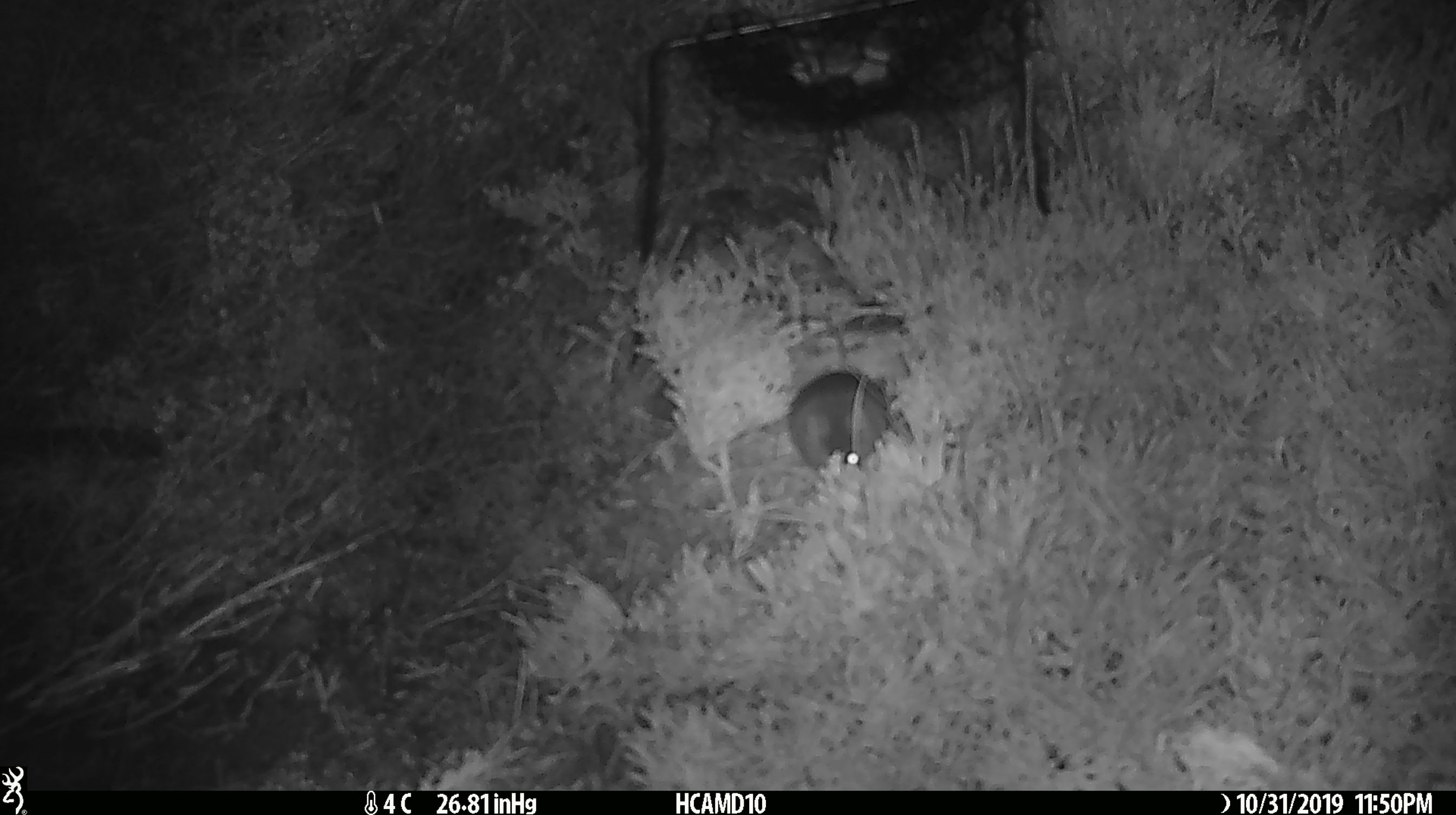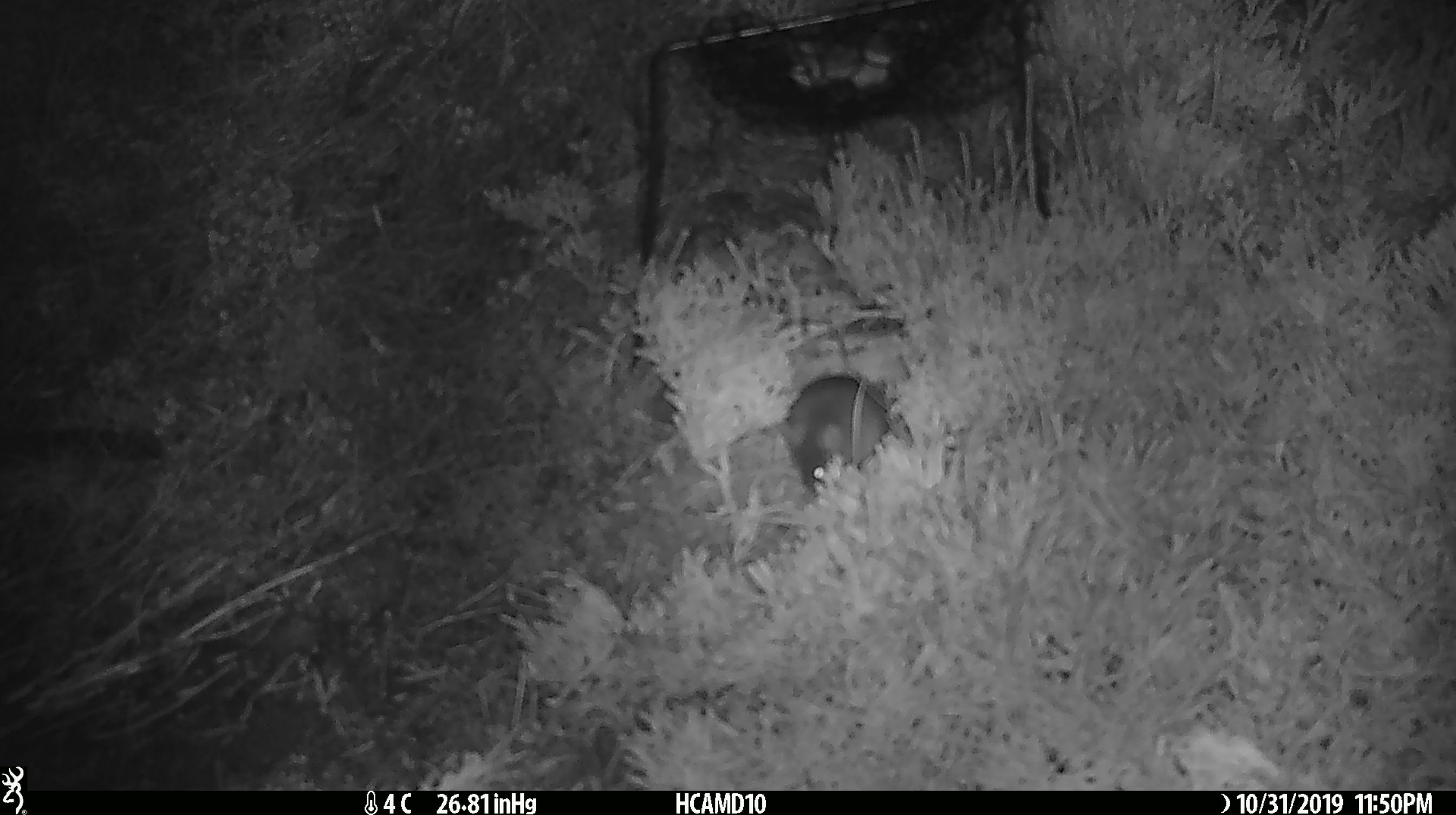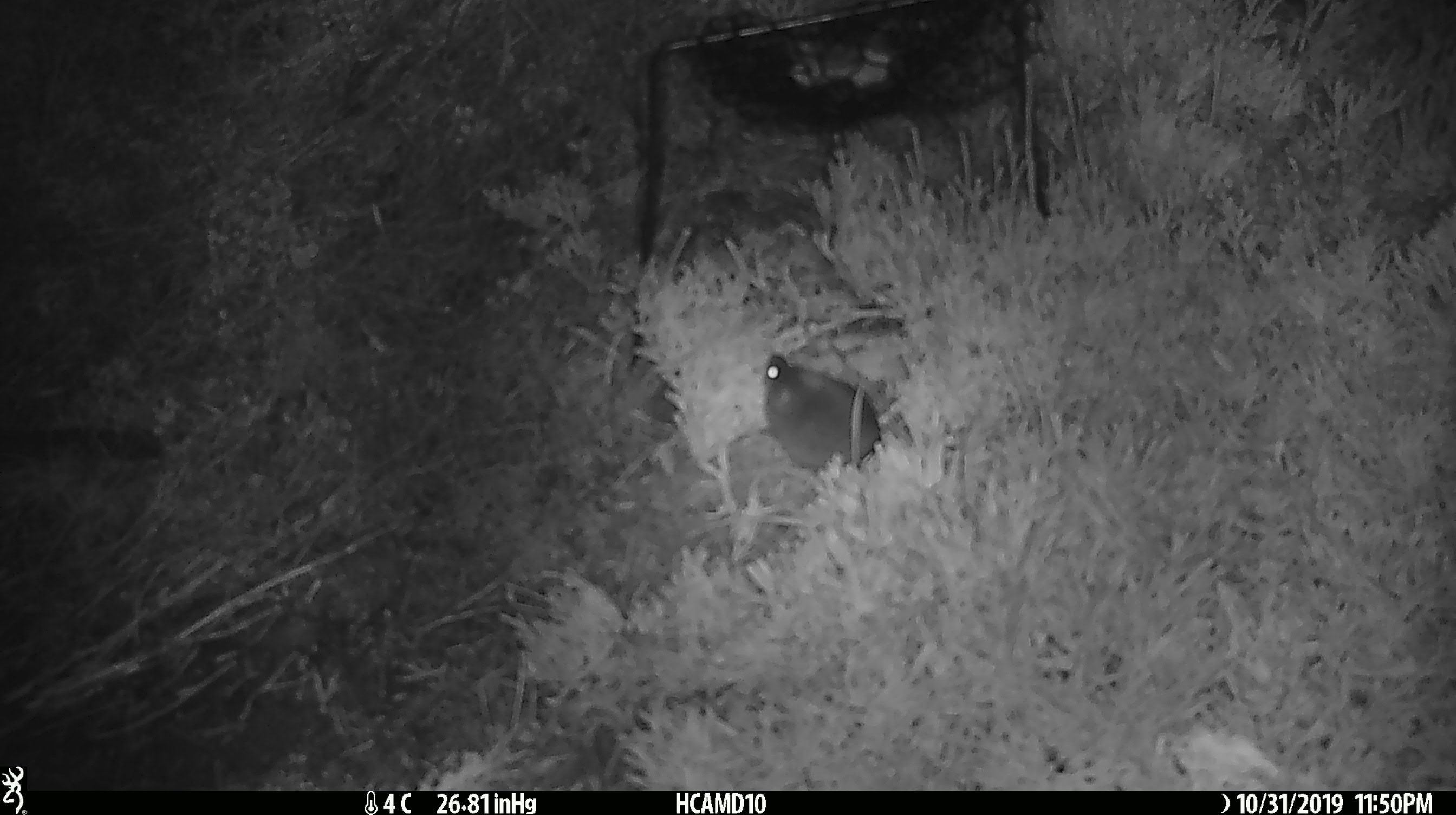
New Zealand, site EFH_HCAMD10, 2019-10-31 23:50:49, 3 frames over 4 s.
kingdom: Animalia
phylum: Chordata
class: Mammalia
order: Rodentia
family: Muridae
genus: Mus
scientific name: Mus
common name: mouse